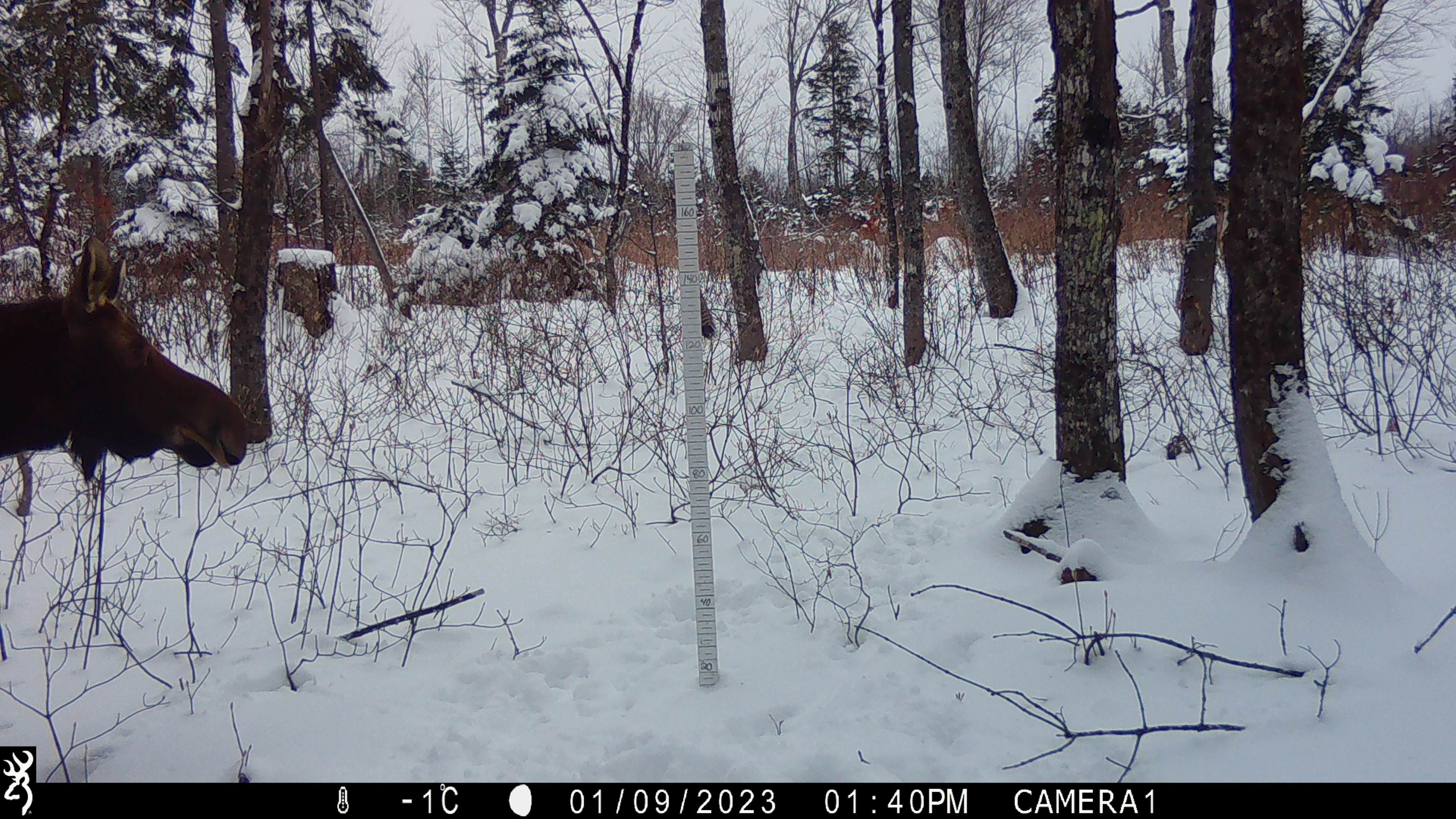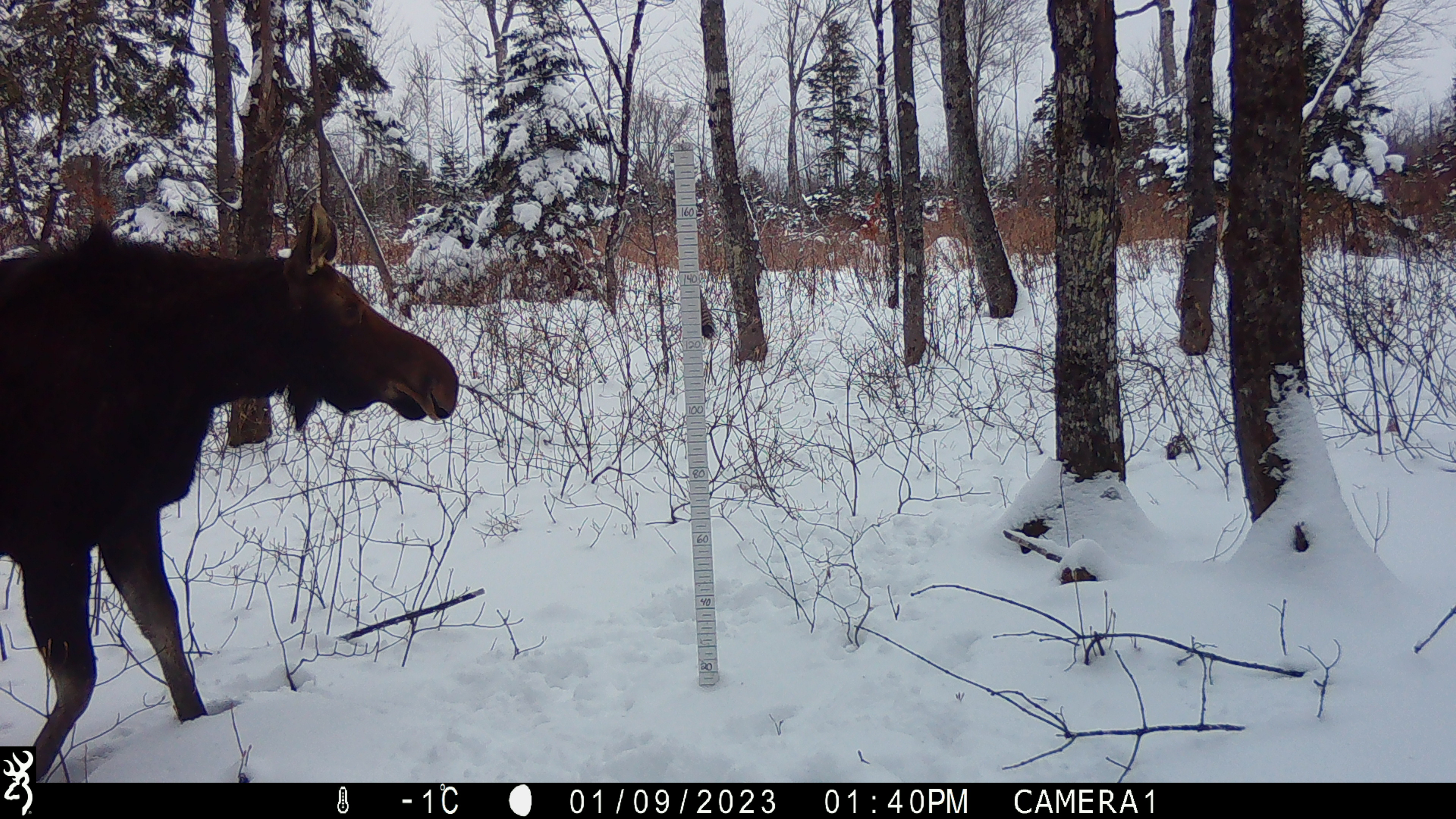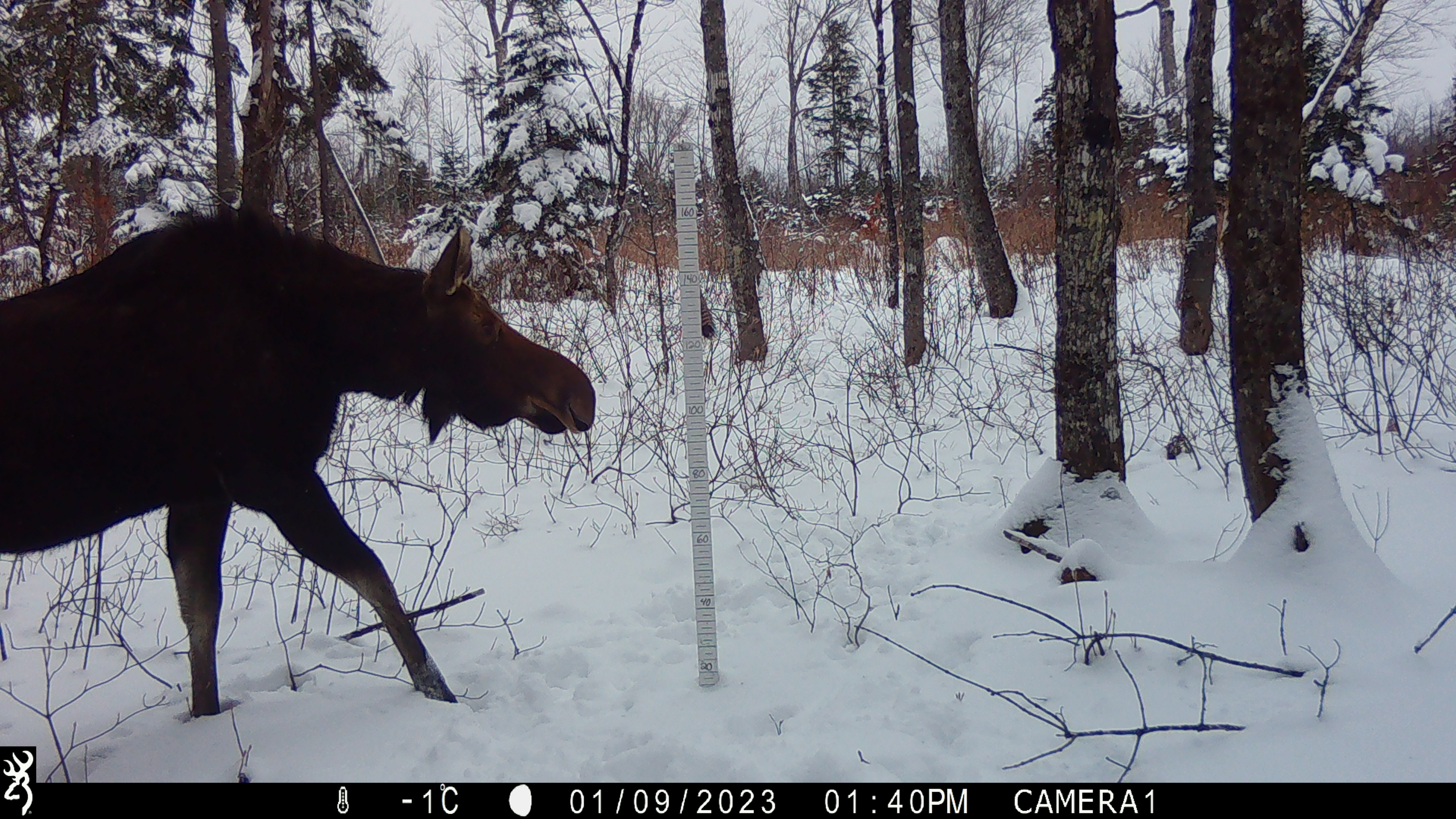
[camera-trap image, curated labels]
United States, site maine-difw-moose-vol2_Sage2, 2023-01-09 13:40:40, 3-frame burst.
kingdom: Animalia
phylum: Chordata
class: Mammalia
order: Artiodactyla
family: Cervidae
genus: Alces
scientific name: Alces alces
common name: moose